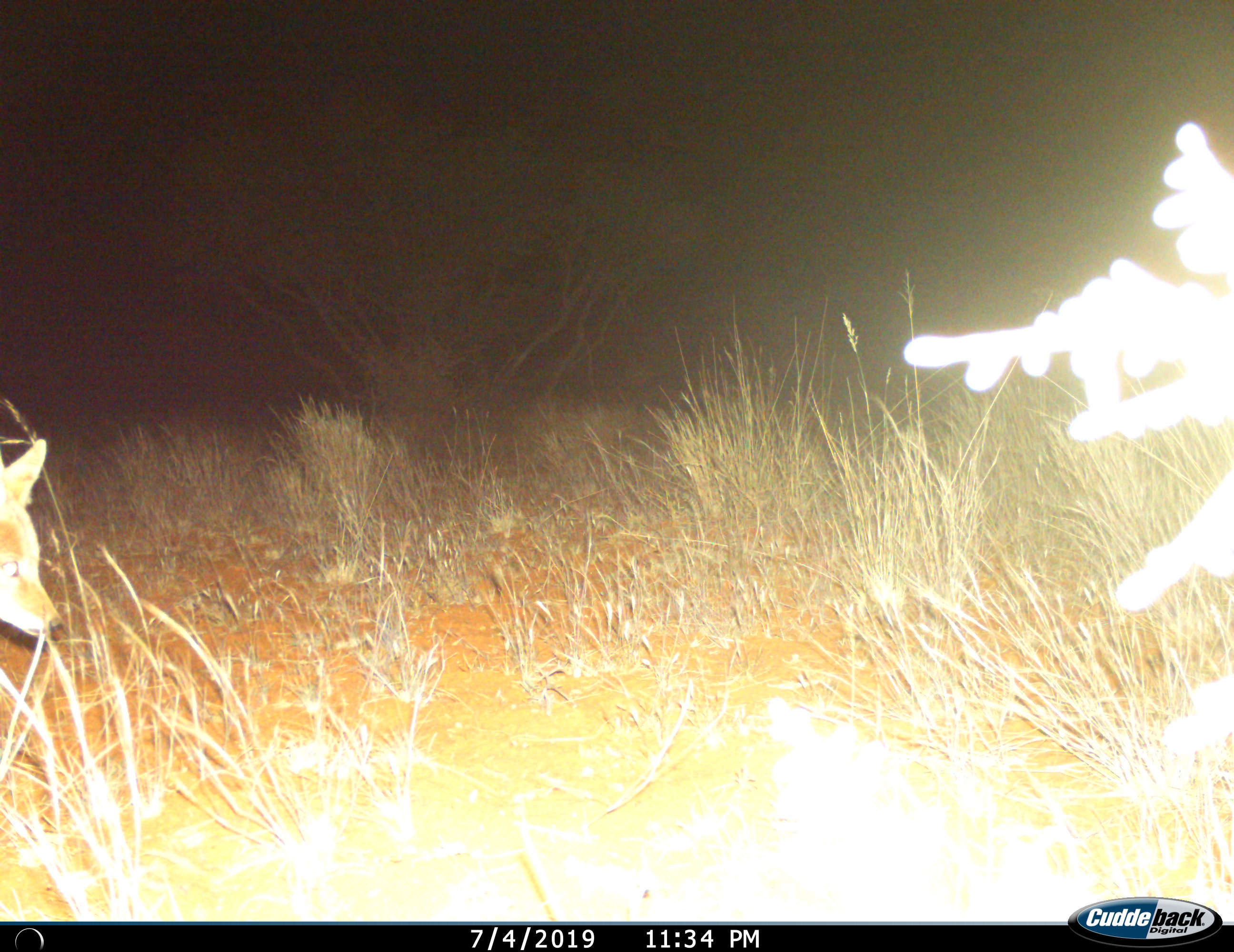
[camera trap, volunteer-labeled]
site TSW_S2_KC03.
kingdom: Animalia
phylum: Chordata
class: Mammalia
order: Carnivora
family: Canidae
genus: Lupulella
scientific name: Lupulella mesomelas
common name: black-backed jackal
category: jackalblackbacked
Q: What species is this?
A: Jackalblackbacked (black-backed jackal) (Lupulella mesomelas).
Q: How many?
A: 1.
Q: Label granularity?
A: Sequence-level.